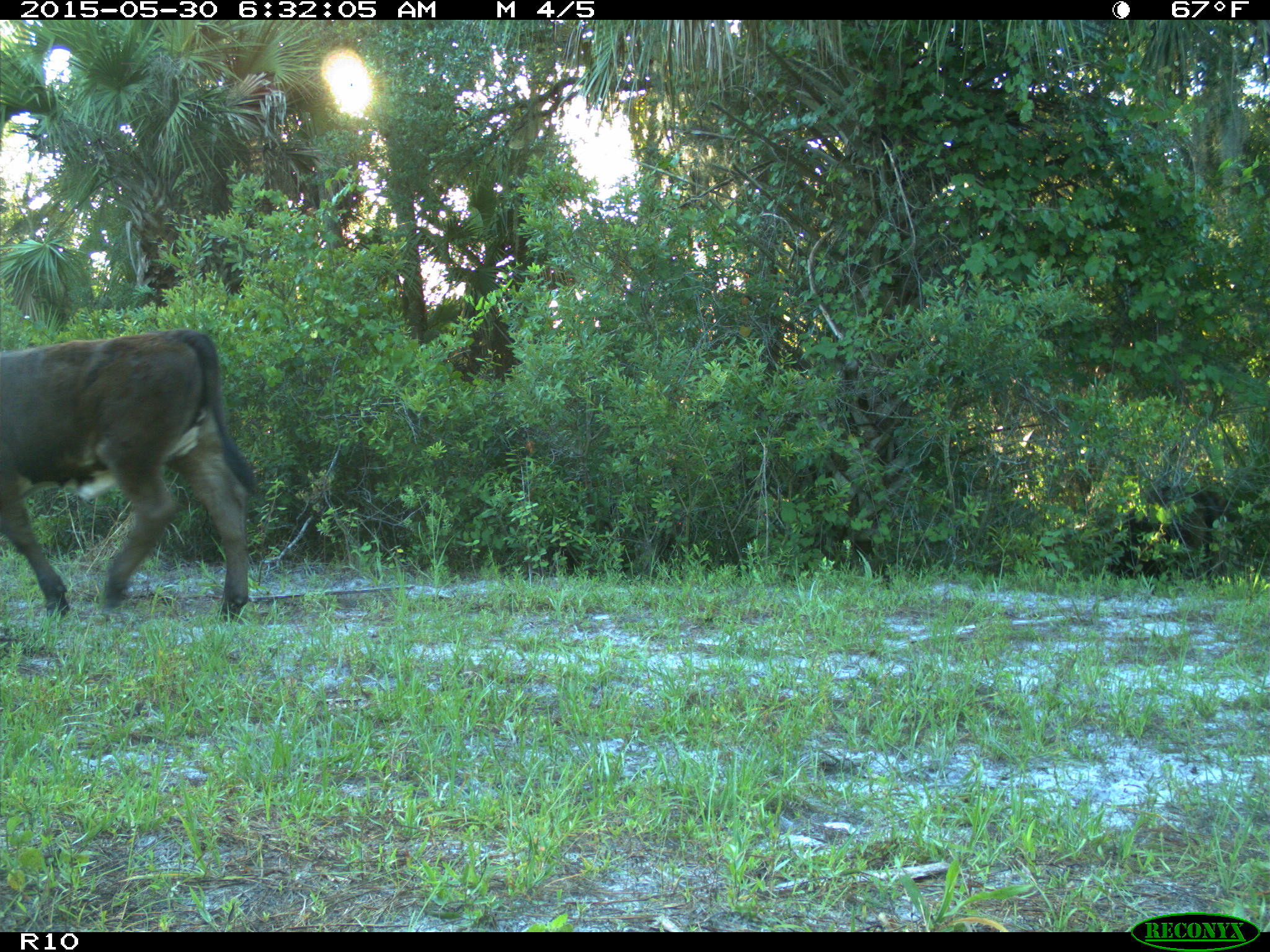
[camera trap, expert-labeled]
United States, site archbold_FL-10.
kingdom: Animalia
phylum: Chordata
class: Mammalia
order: Artiodactyla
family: Bovidae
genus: Bos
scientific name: Bos taurus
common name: domestic cow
Bos taurus (domestic cow).